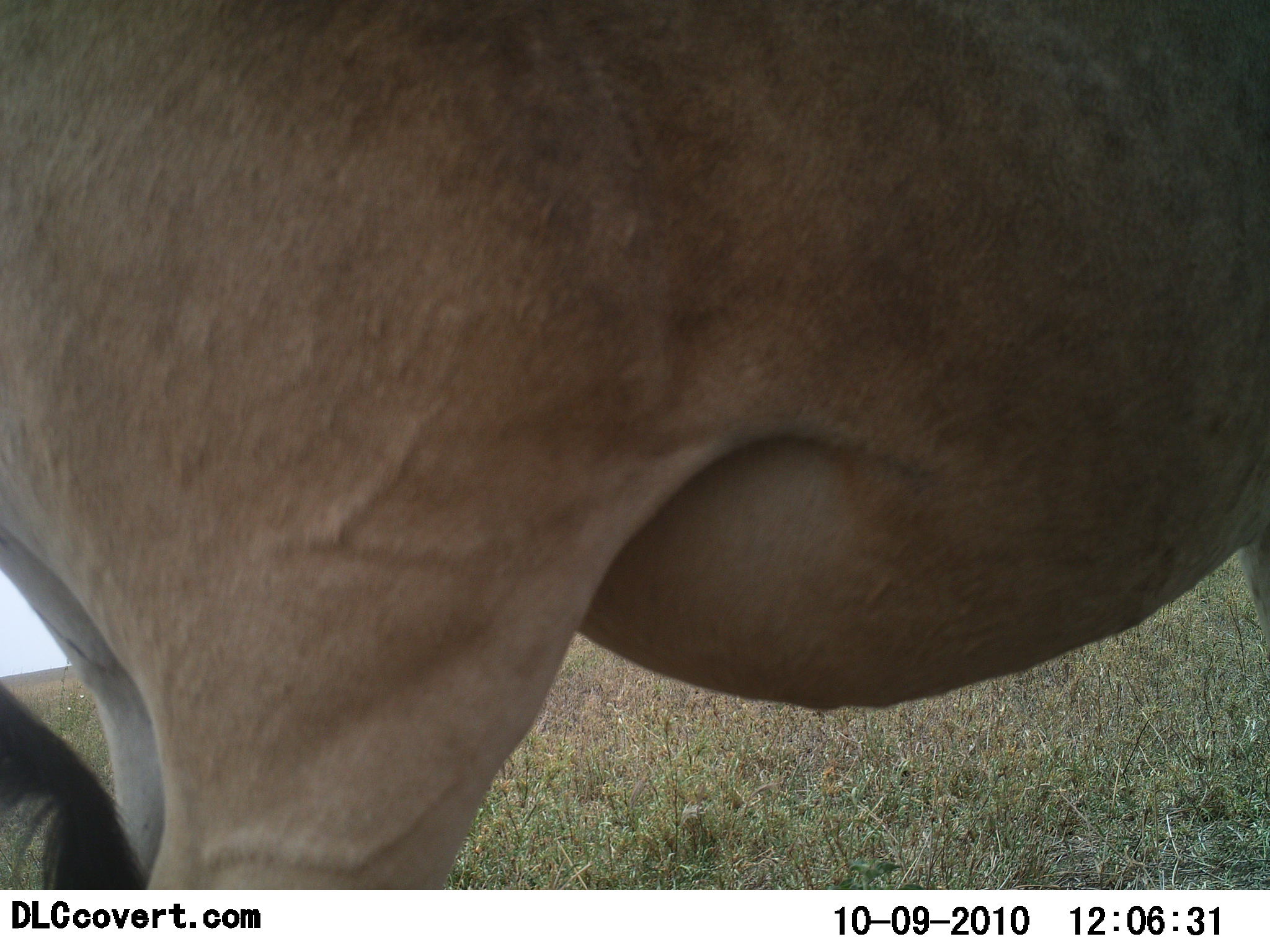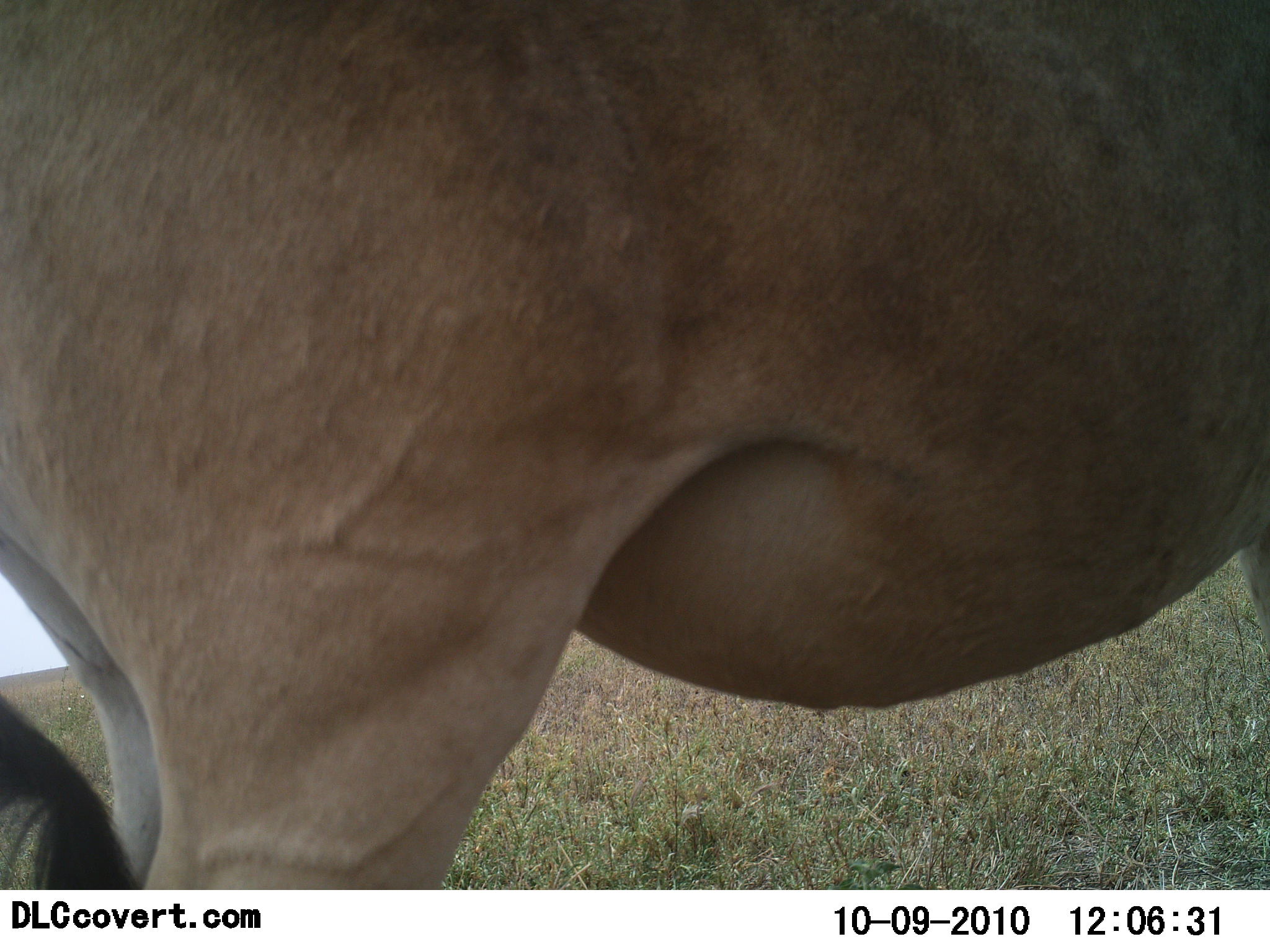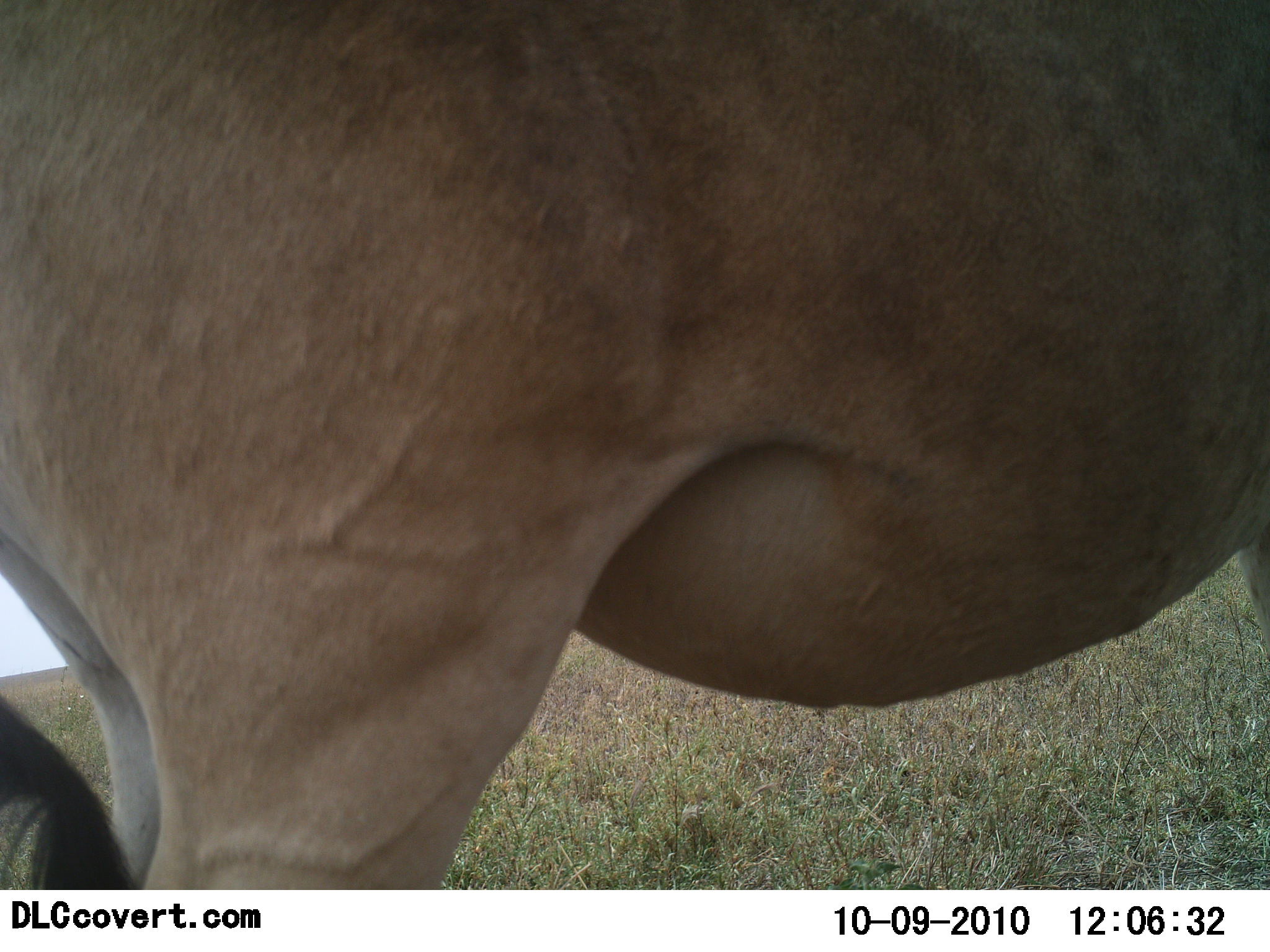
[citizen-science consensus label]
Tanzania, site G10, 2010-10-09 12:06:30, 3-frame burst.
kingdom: Animalia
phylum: Chordata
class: Mammalia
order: Artiodactyla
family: Bovidae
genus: Alcelaphus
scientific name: Alcelaphus buselaphus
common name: hartebeest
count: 1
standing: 100%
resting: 0%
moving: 0%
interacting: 0%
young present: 0%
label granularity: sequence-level